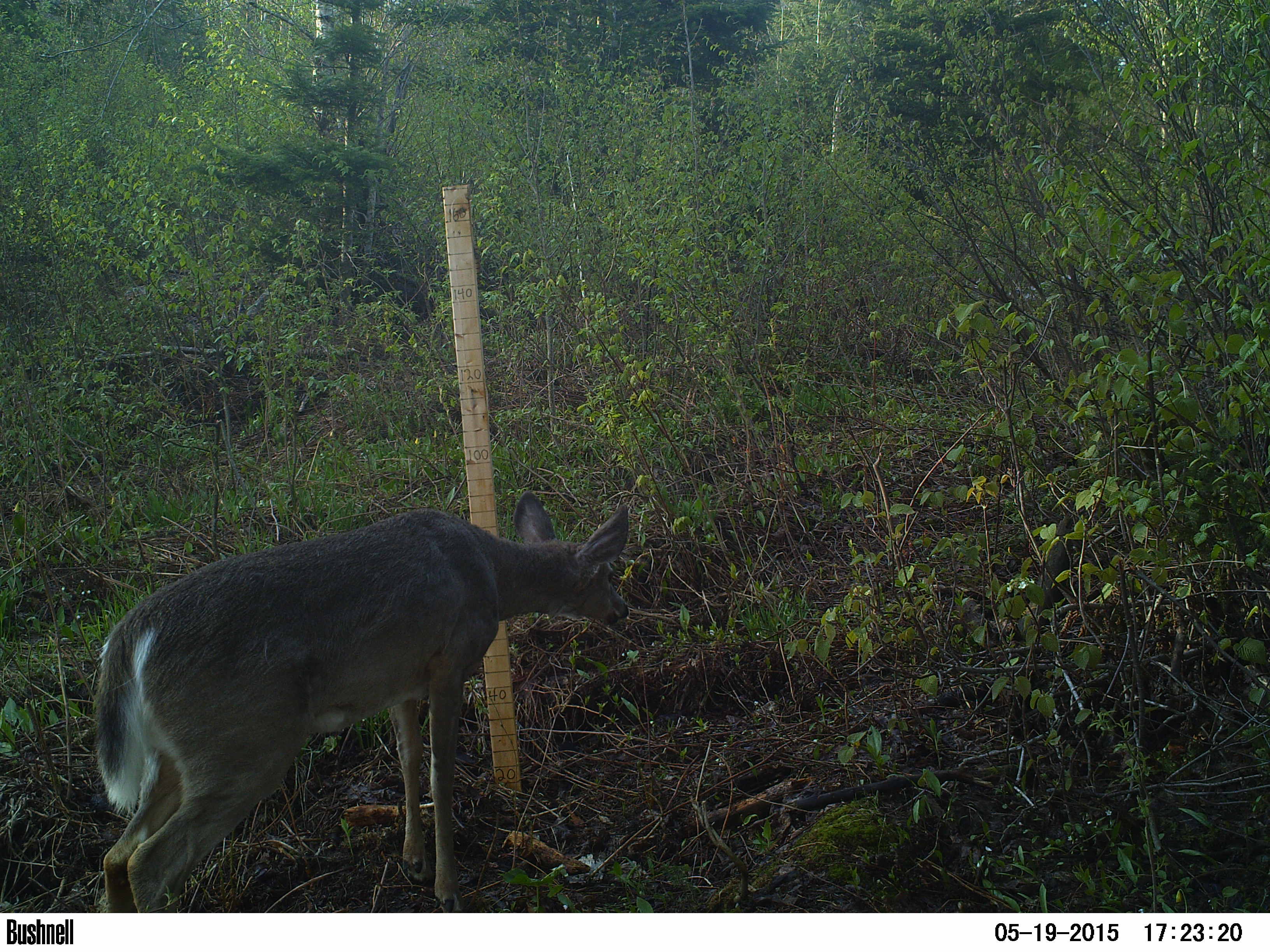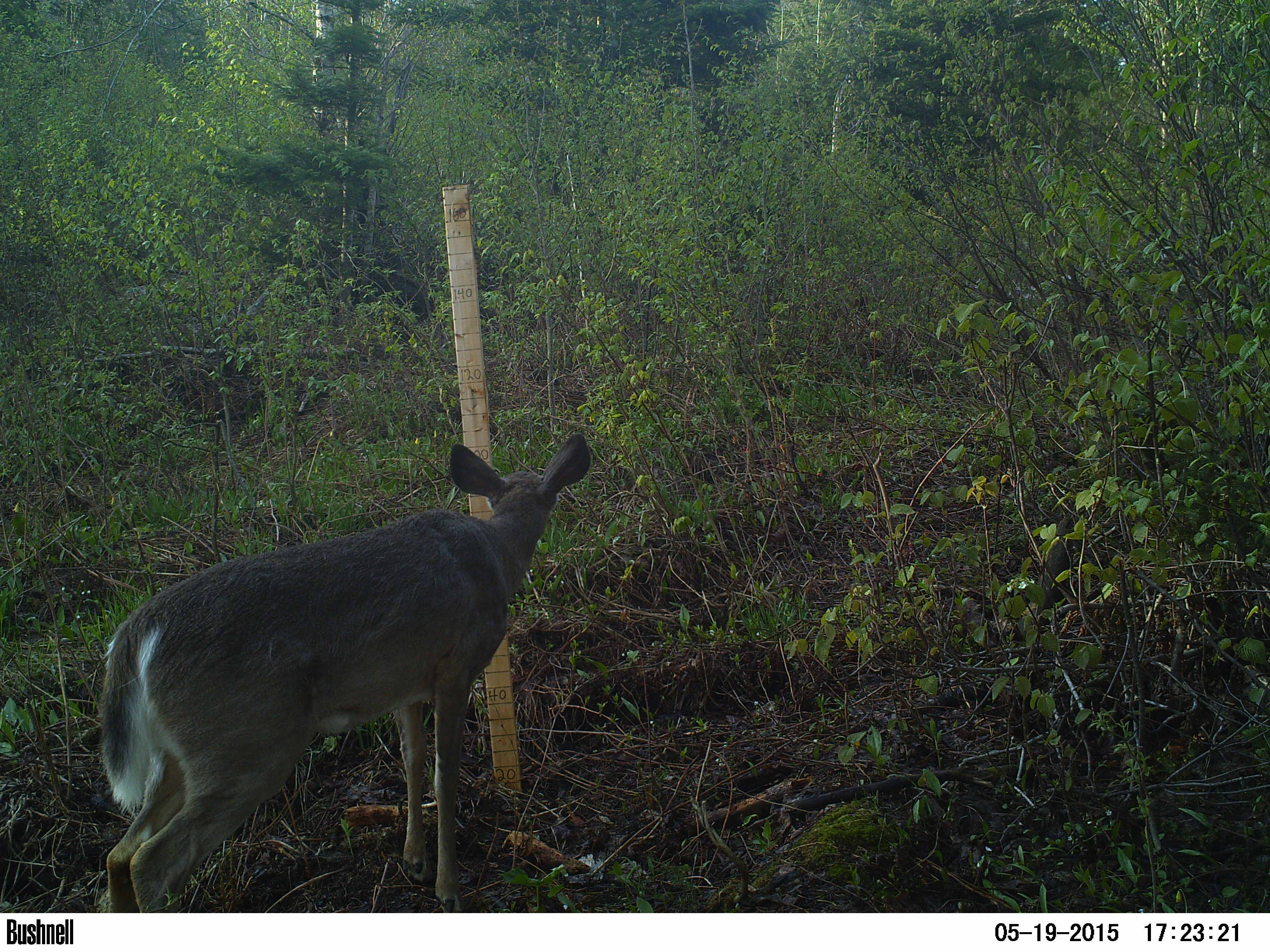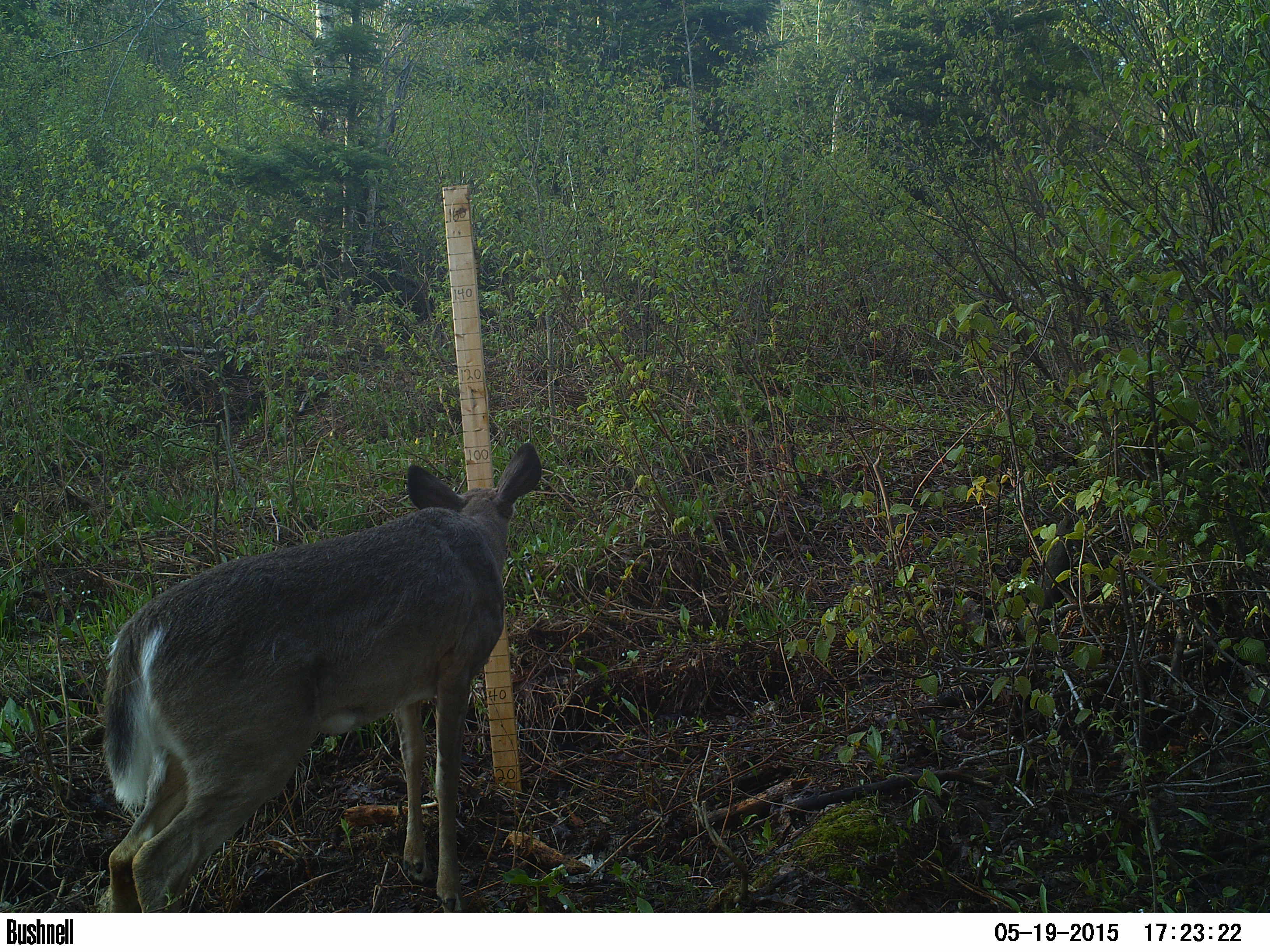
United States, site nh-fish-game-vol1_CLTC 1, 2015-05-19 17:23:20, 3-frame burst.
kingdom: Animalia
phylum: Chordata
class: Mammalia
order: Artiodactyla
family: Cervidae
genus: Odocoileus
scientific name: Odocoileus virginianus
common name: white-tailed deer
White-tailed deer (Odocoileus virginianus).